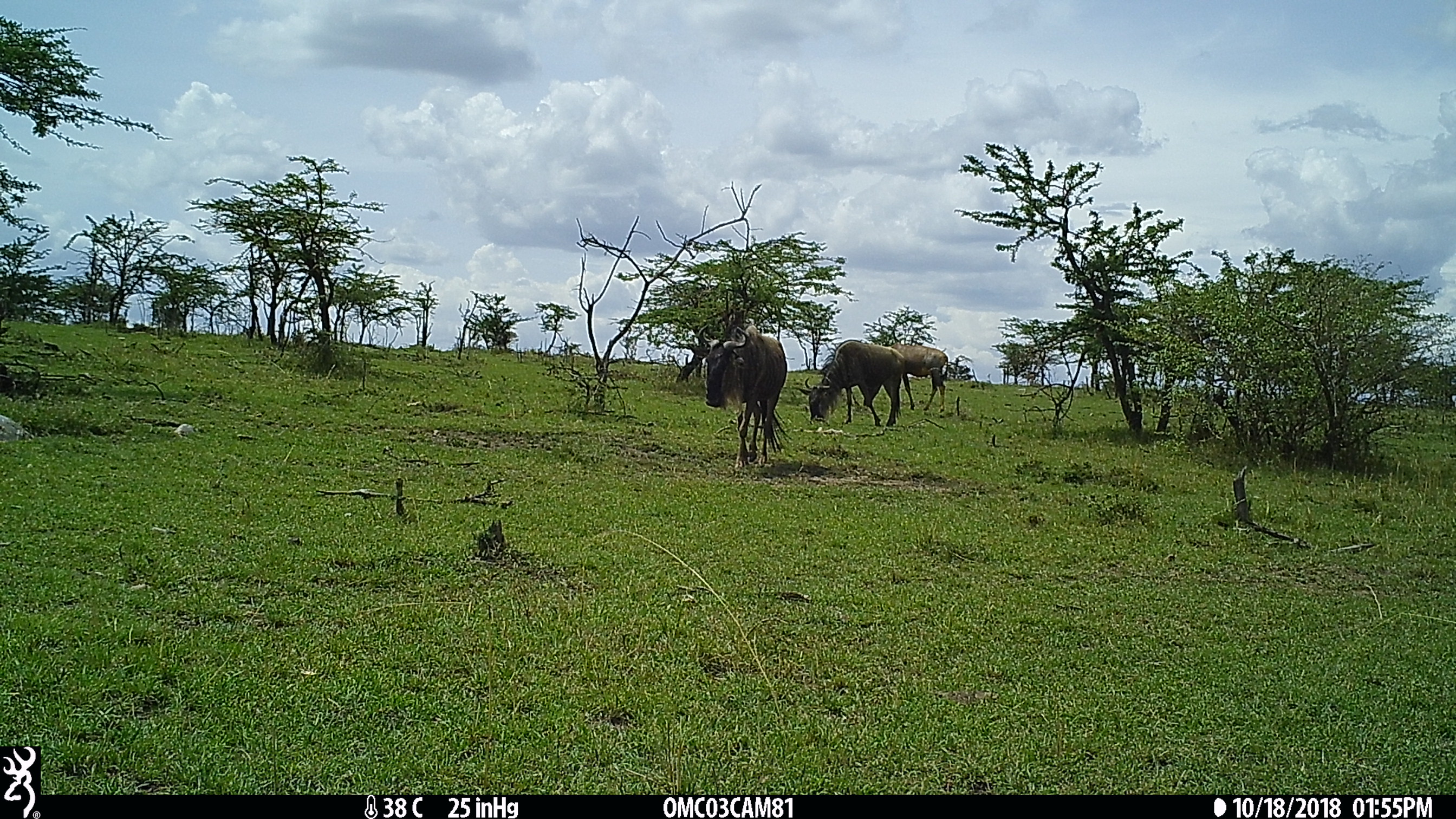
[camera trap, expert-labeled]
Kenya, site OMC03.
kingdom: Animalia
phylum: Chordata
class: Mammalia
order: Artiodactyla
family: Bovidae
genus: Connochaetes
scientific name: Connochaetes taurinus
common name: blue wildebeest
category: wildebeest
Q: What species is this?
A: Wildebeest (blue wildebeest) (Connochaetes taurinus).